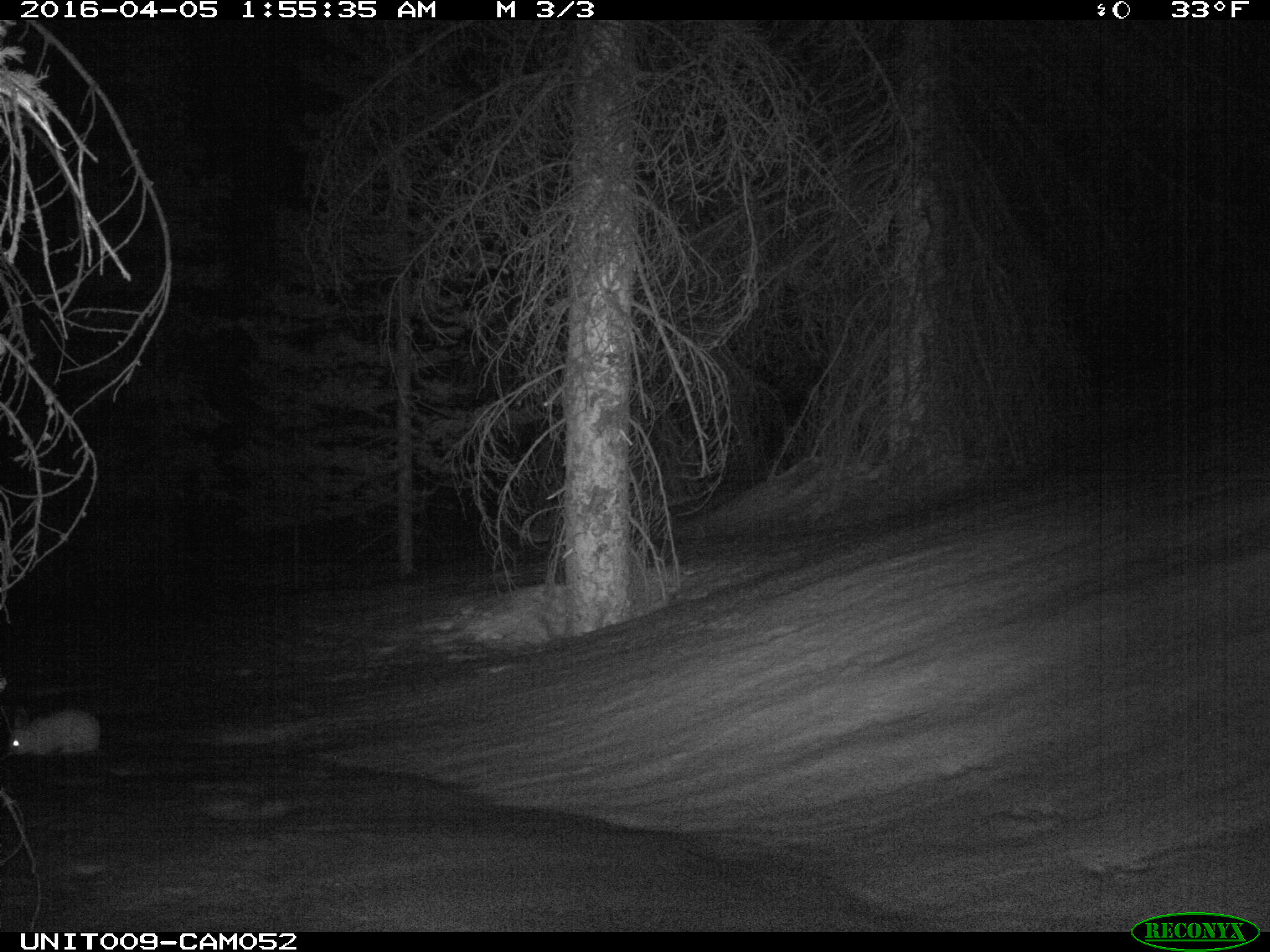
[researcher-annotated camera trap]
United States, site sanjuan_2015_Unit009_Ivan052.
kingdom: Animalia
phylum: Chordata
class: Mammalia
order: Lagomorpha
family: Leporidae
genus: Lepus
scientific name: Lepus americanus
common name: snowshoe hare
Lepus americanus (snowshoe hare).